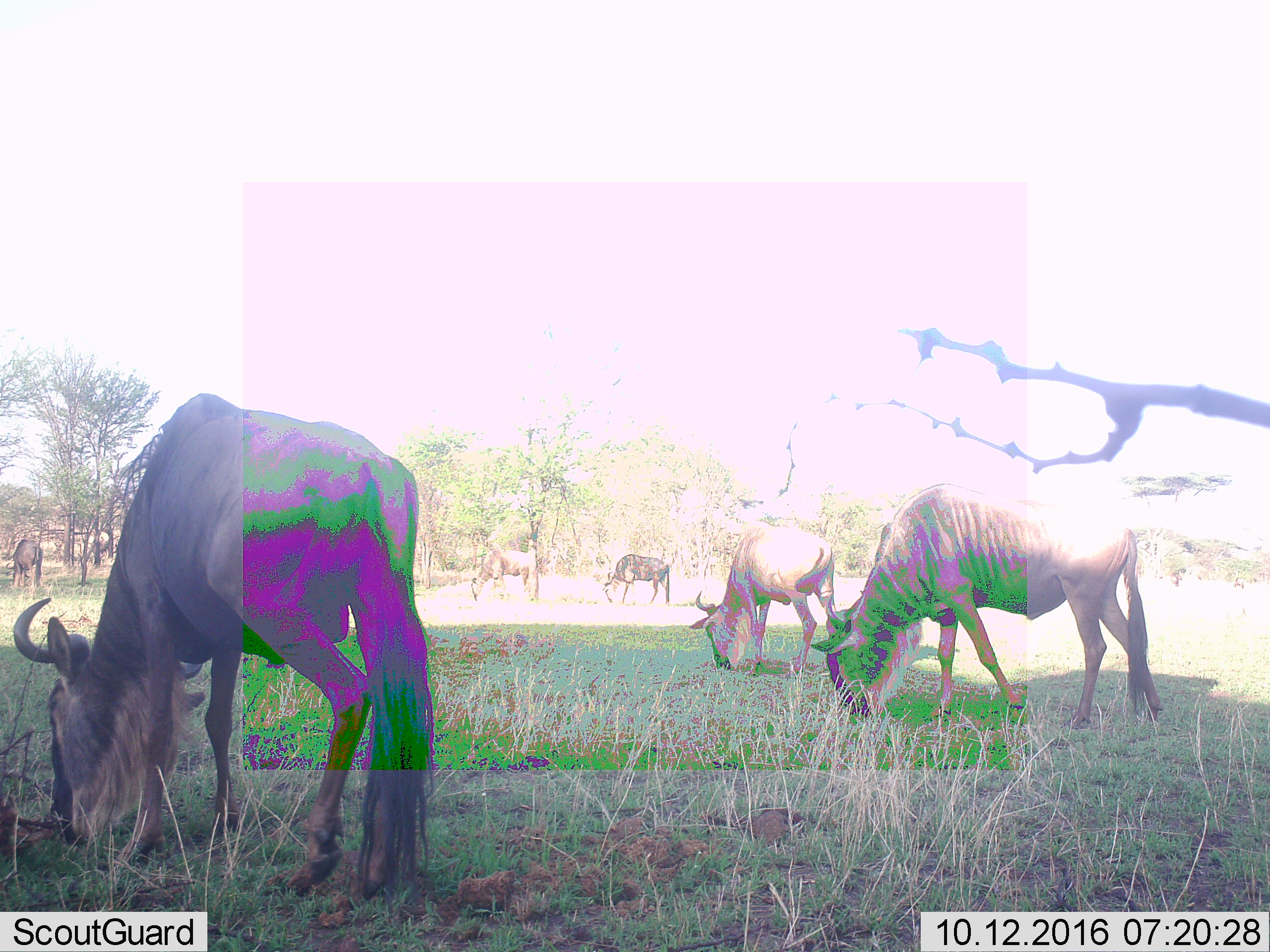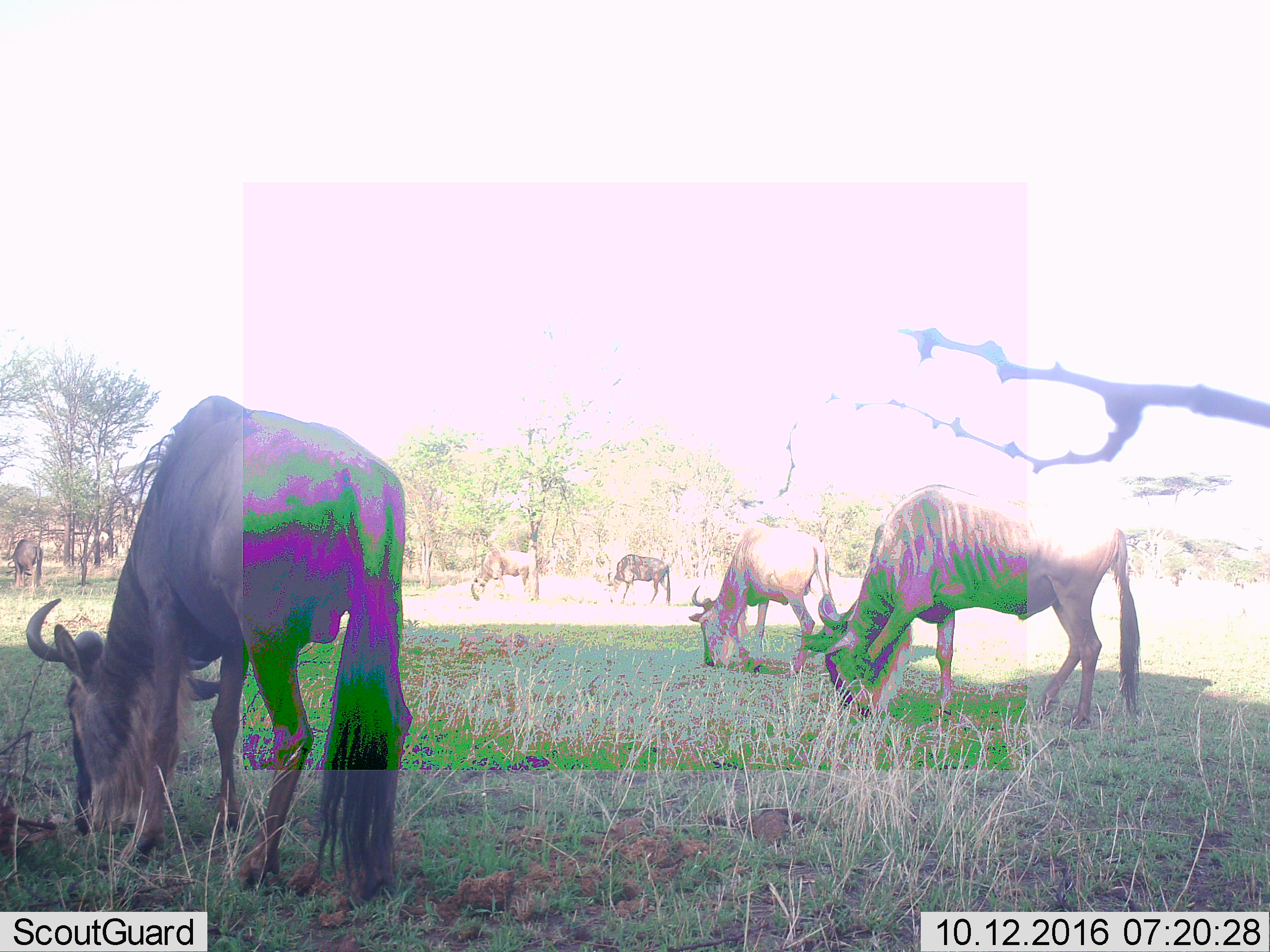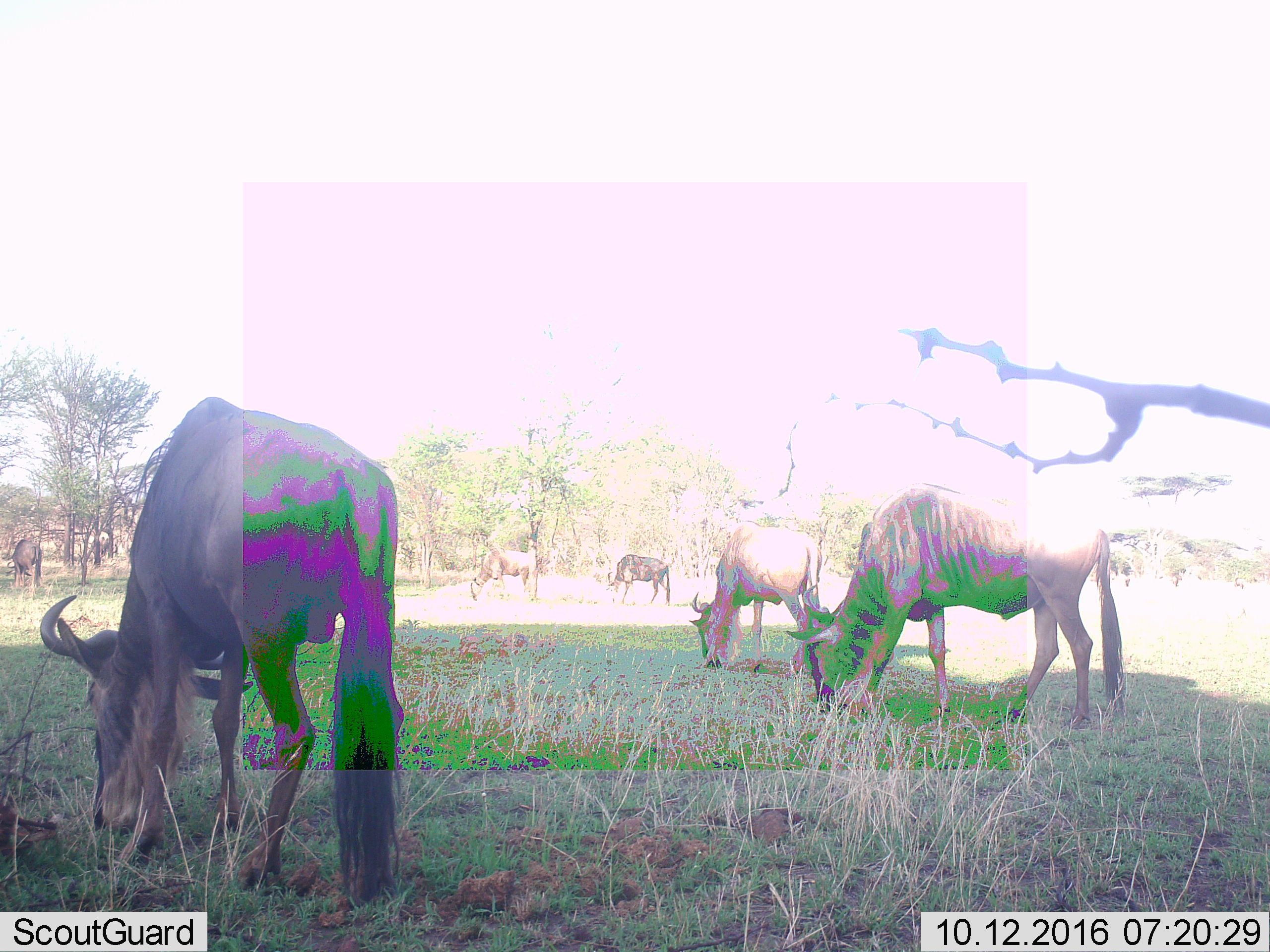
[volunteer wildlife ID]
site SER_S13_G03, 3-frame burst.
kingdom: Animalia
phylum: Chordata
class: Mammalia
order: Artiodactyla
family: Bovidae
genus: Connochaetes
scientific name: Connochaetes taurinus taurinus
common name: blue wildebeest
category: wildebeestblue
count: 6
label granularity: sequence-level